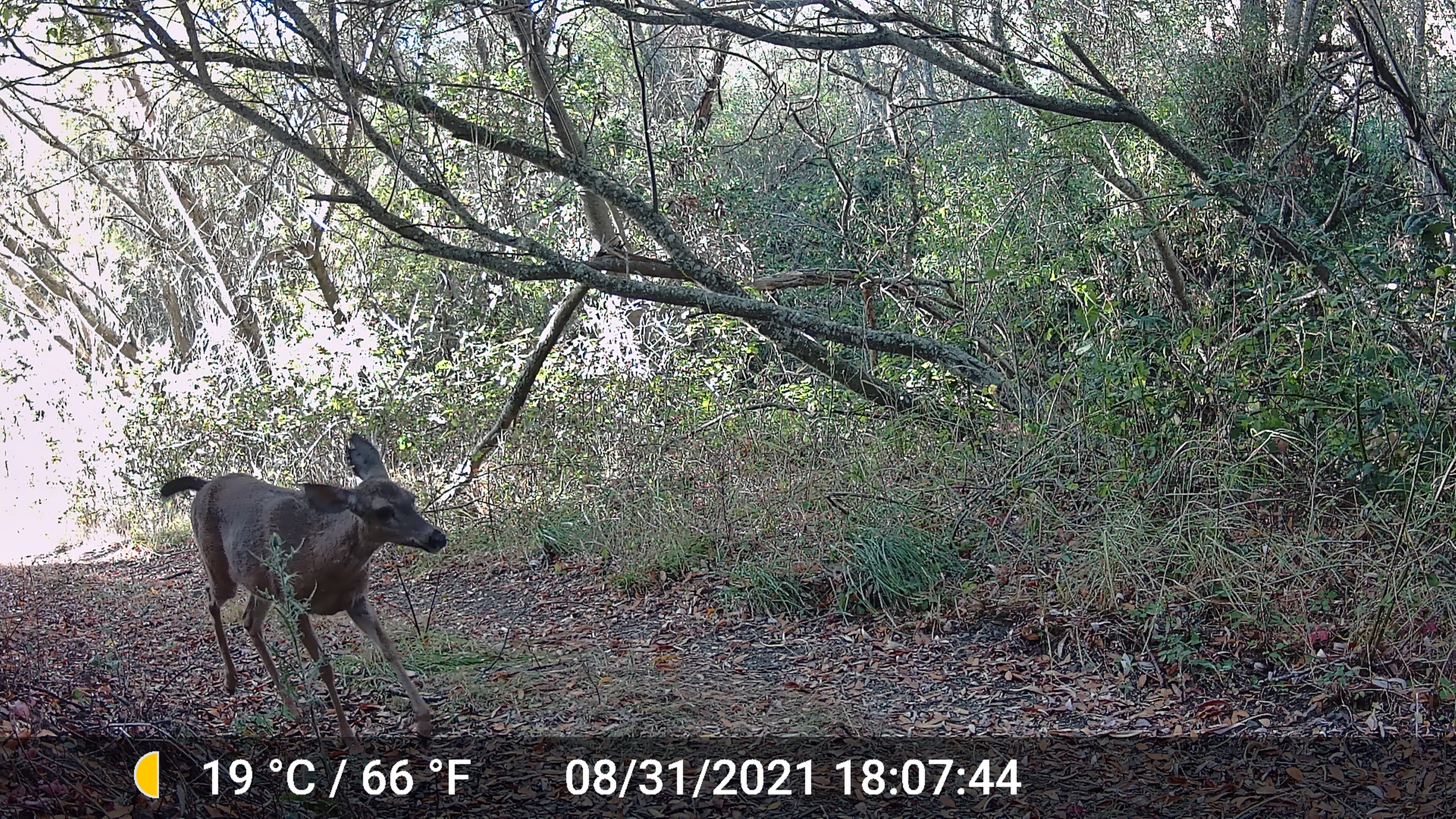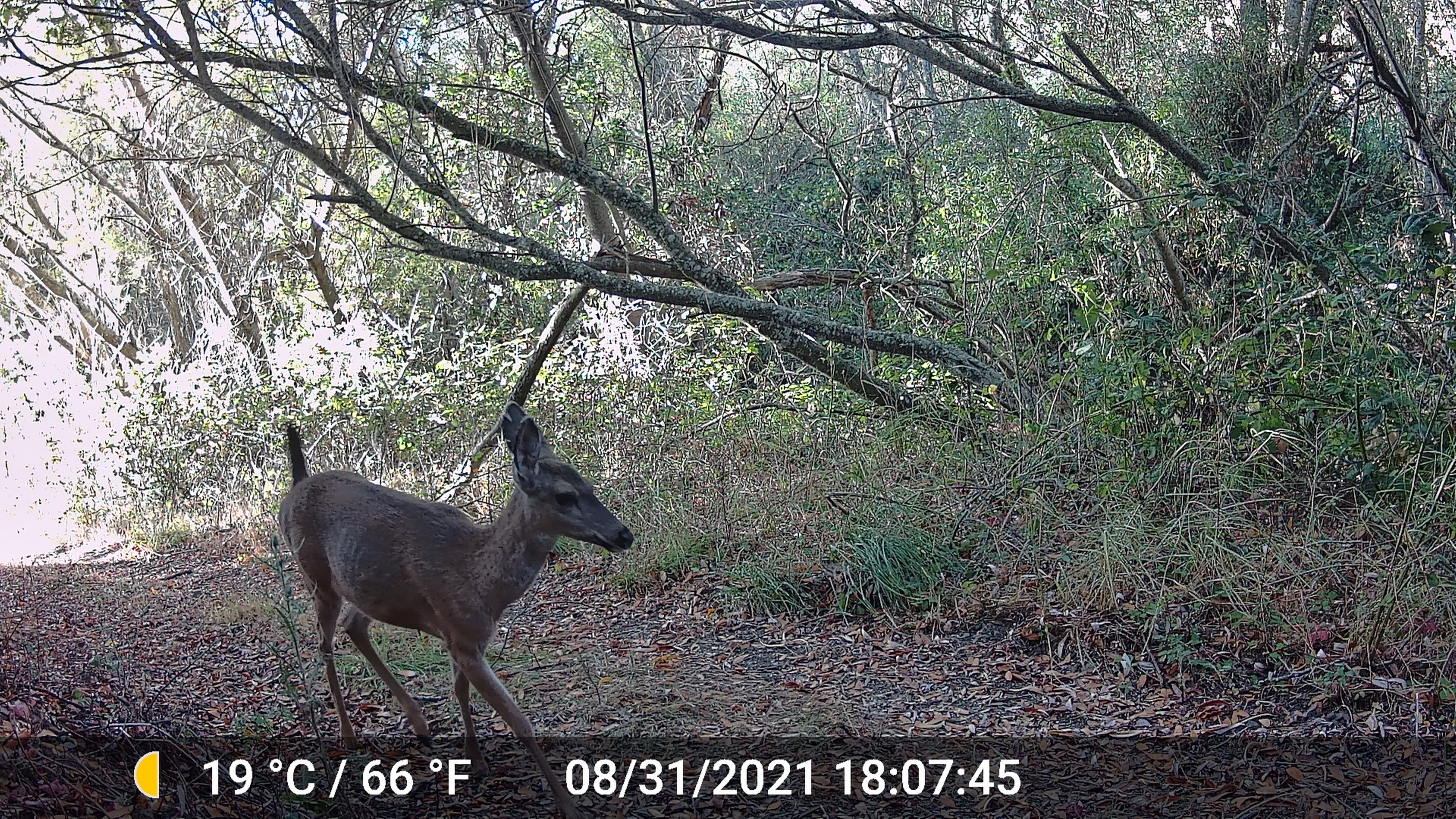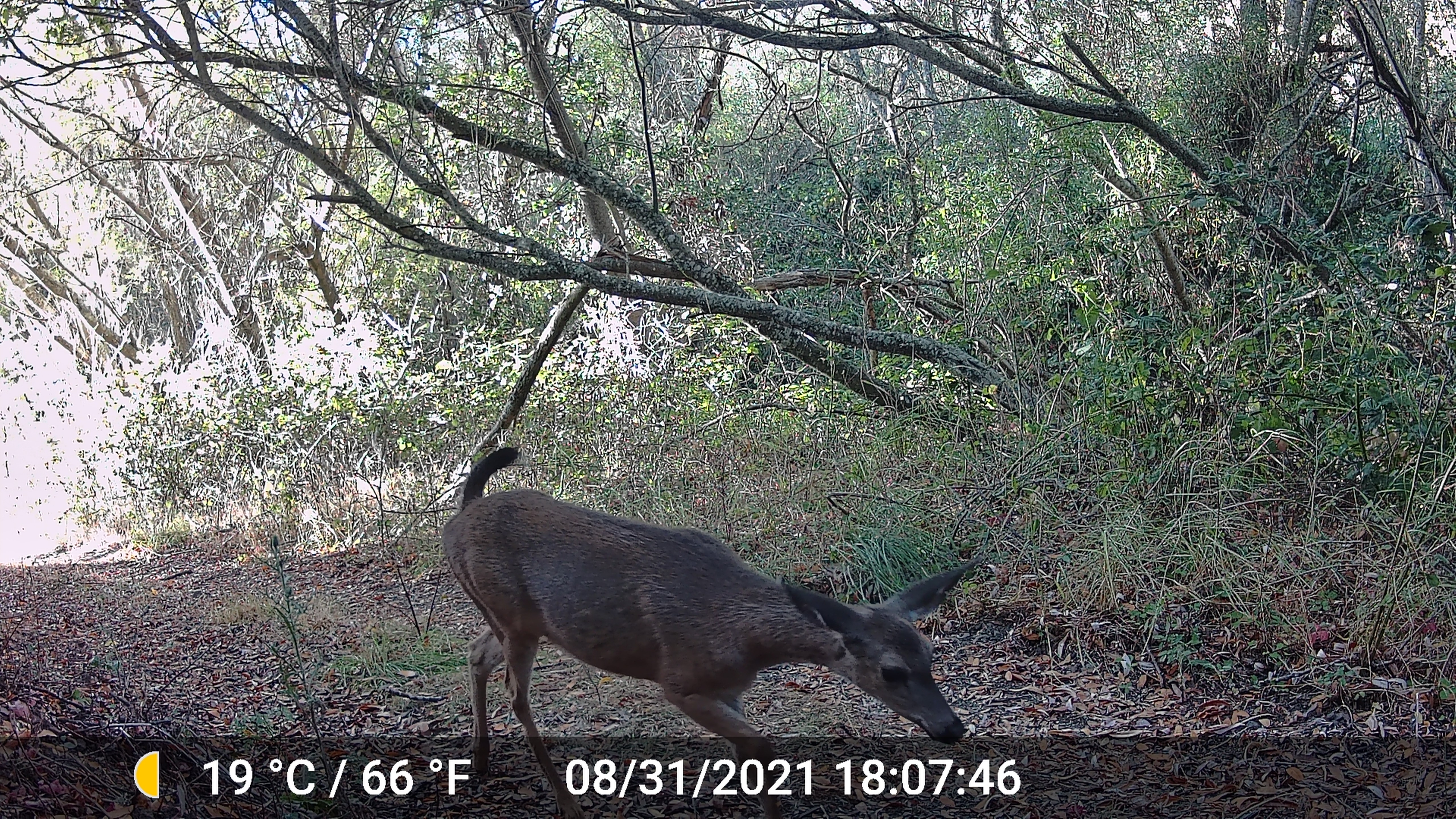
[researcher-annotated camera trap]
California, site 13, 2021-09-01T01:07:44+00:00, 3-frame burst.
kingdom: Animalia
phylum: Chordata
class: Mammalia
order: Artiodactyla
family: Cervidae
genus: Odocoileus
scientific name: Odocoileus hemionus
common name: mule deer